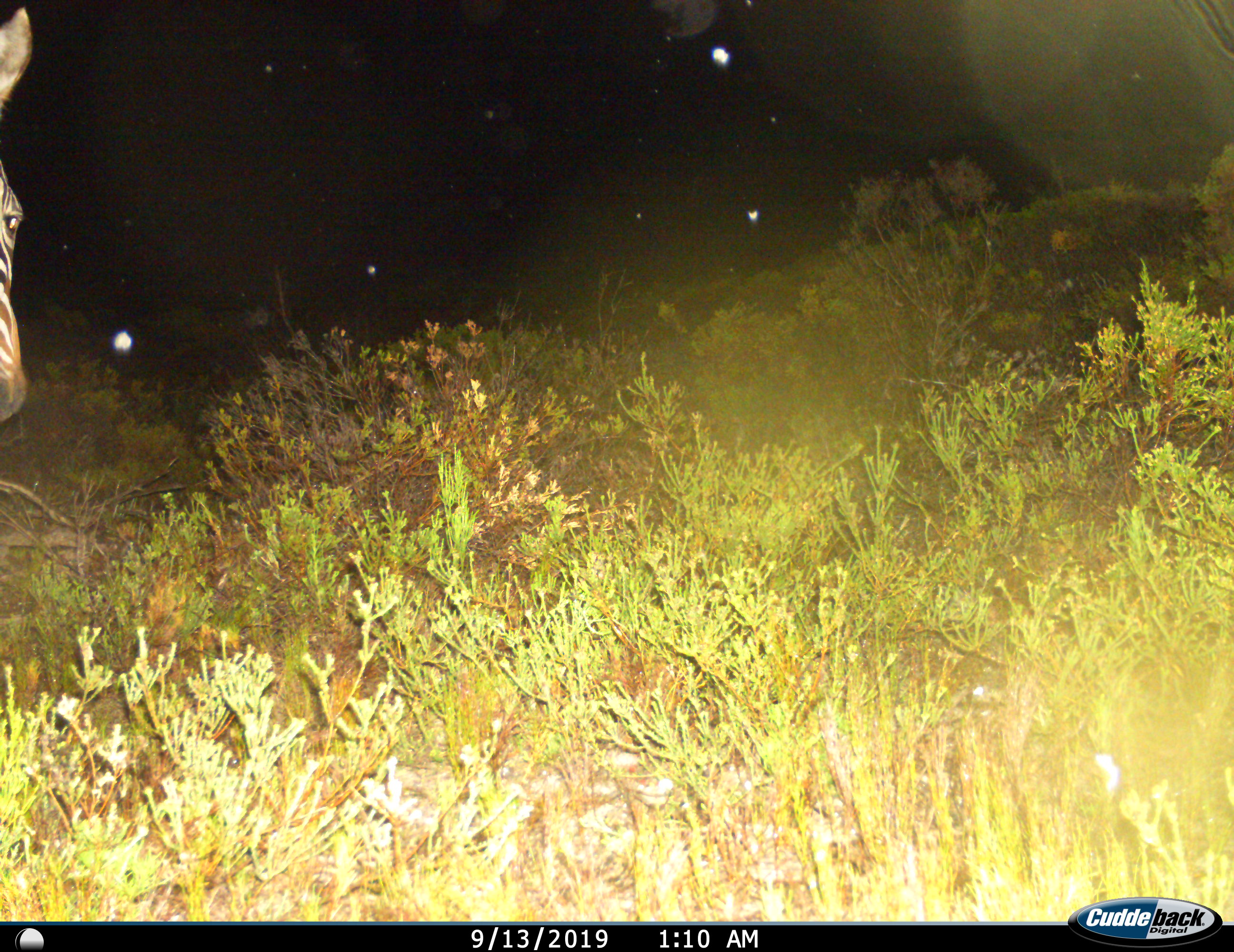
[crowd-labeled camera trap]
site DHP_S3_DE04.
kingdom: Animalia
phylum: Chordata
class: Mammalia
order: Perissodactyla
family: Equidae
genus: Equus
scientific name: Equus zebra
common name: mountain zebra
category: zebramountain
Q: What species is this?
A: Zebramountain (mountain zebra) (Equus zebra).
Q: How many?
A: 1.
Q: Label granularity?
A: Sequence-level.